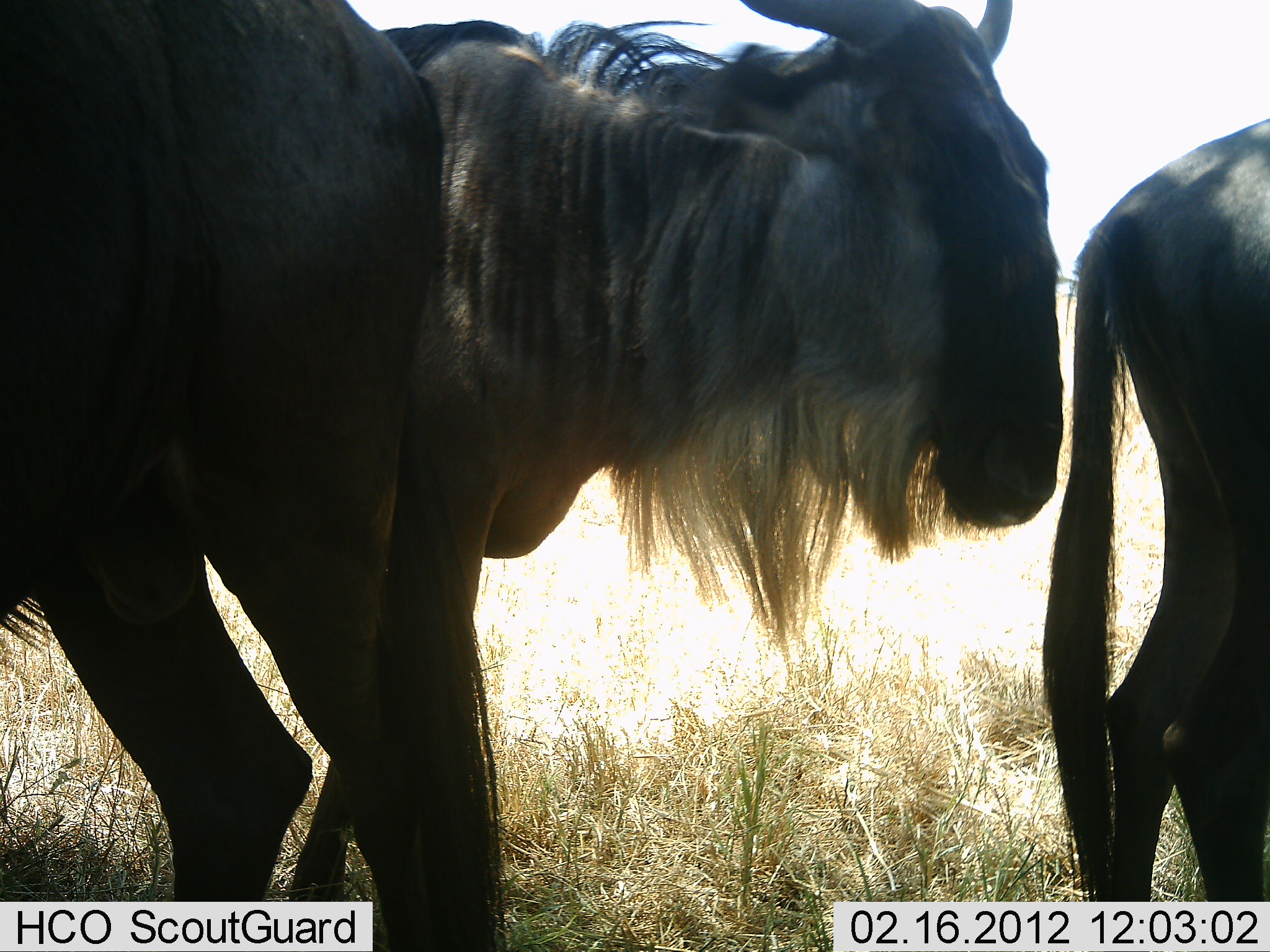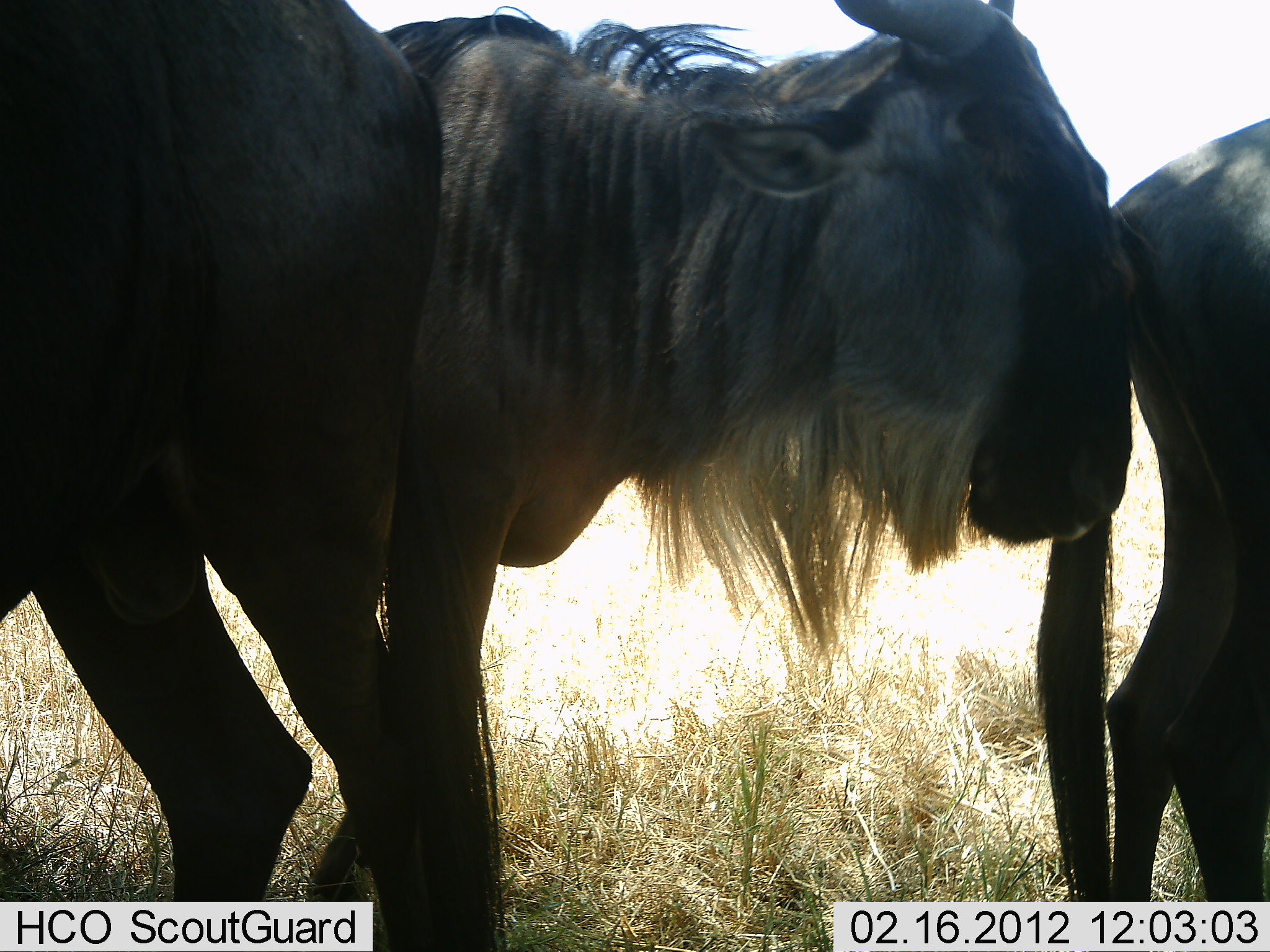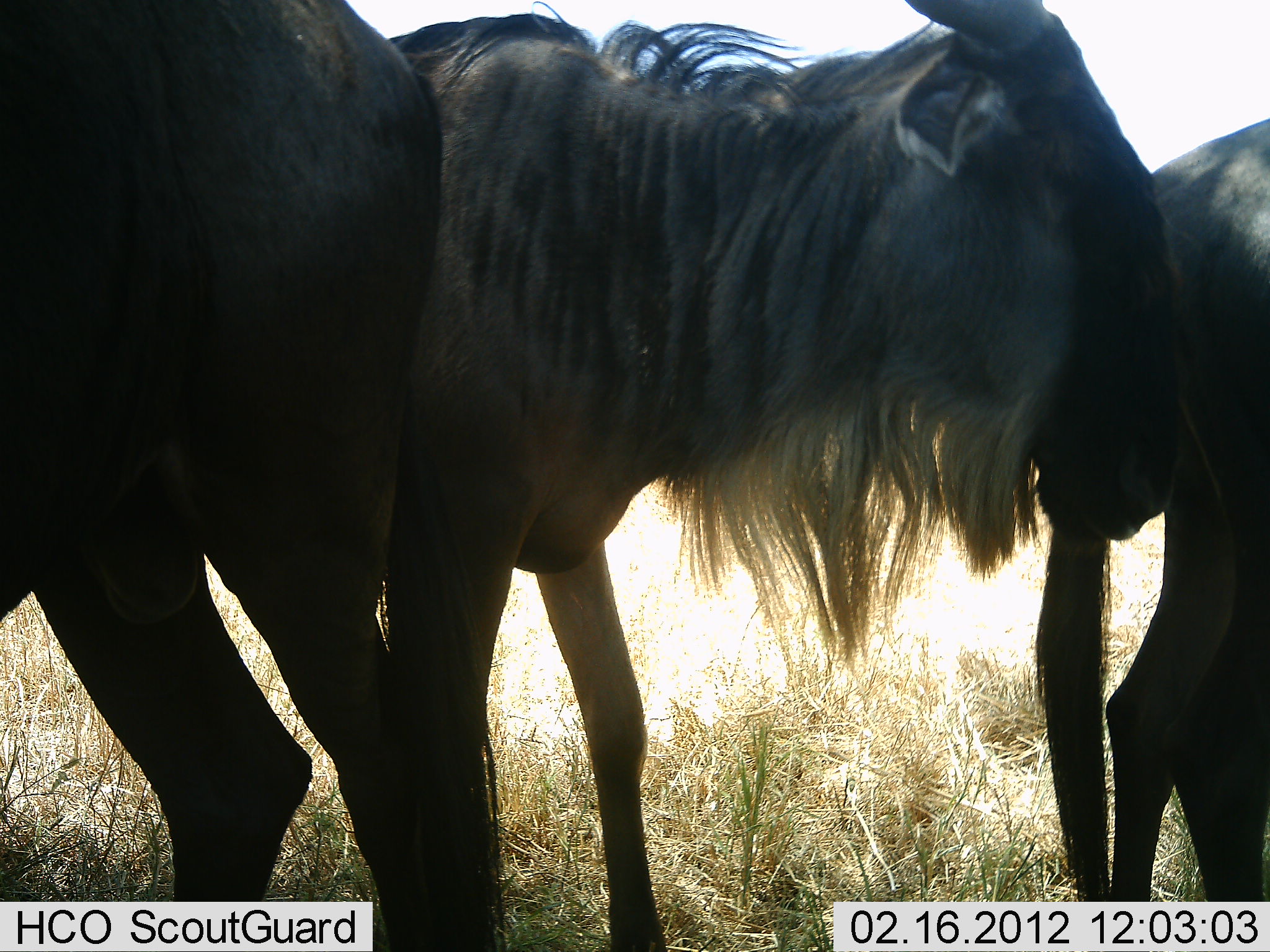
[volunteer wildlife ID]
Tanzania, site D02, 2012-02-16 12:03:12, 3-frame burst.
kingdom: Animalia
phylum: Chordata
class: Mammalia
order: Artiodactyla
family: Bovidae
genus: Connochaetes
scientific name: Connochaetes taurinus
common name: blue wildebeest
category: wildebeest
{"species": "wildebeest (blue wildebeest) (Connochaetes taurinus)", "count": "3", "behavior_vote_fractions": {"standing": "93%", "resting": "0%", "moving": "13%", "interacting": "0%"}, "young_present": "0%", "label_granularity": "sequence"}